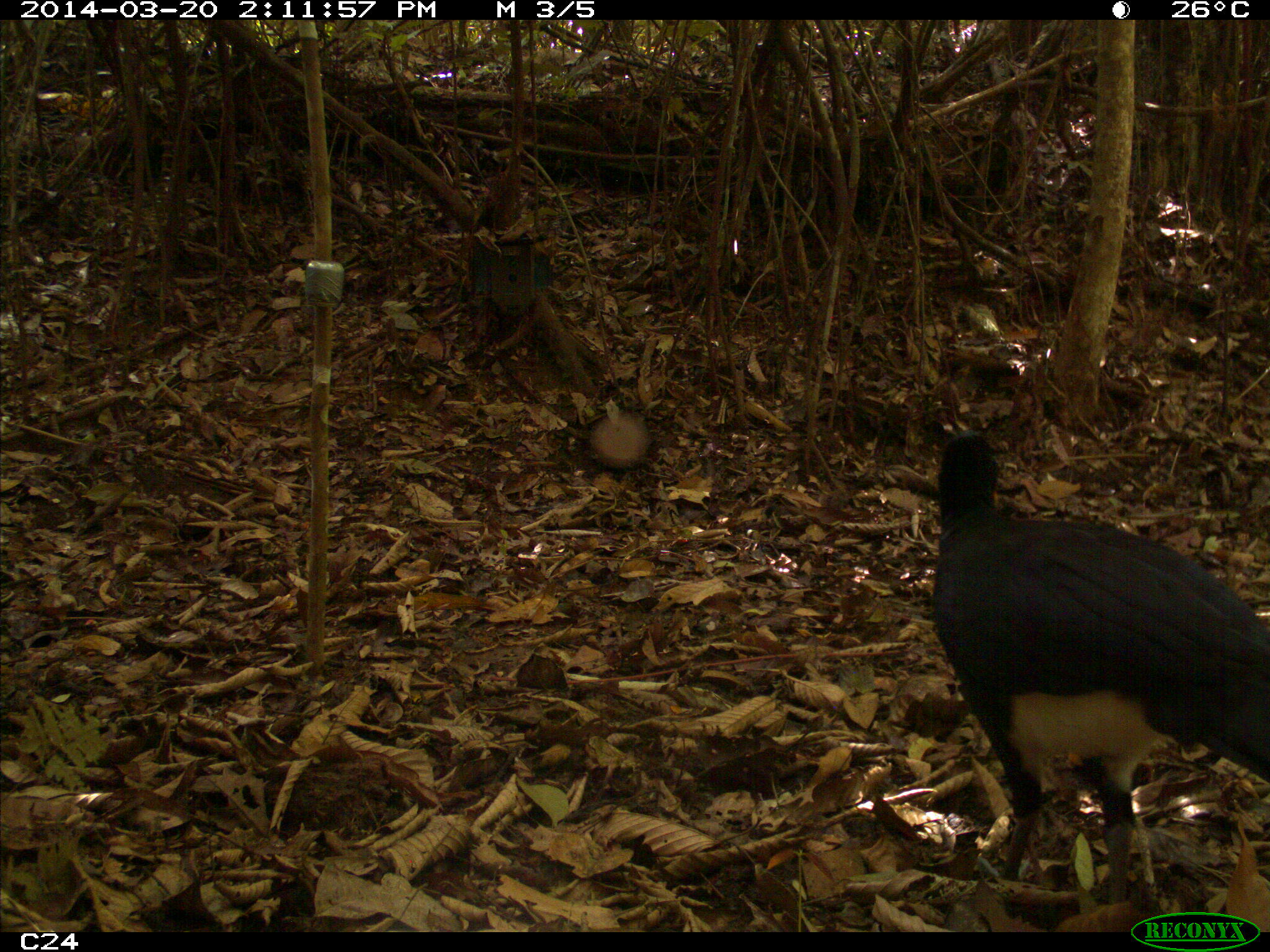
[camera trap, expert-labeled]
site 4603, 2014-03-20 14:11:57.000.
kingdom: Animalia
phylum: Chordata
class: Aves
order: Galliformes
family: Cracidae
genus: Crax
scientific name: Crax alector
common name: black curassow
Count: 3.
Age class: adult.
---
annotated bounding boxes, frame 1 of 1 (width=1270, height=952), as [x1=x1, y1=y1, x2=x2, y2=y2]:
crax alector: [x1=926, y1=423, x2=1270, y2=910]